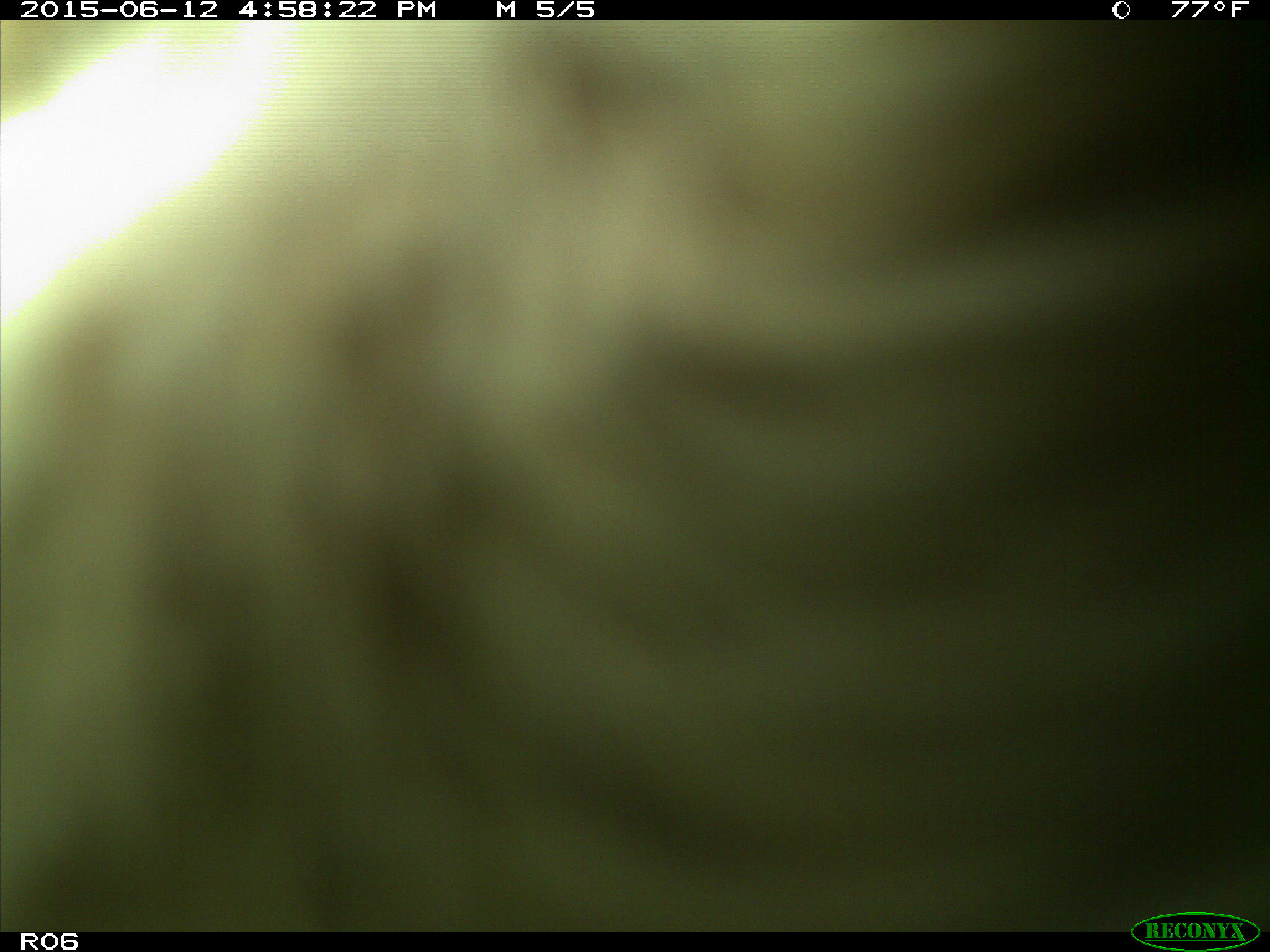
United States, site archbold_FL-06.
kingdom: Animalia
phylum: Chordata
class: Mammalia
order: Artiodactyla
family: Bovidae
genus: Bos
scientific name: Bos taurus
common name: domestic cow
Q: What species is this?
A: Bos taurus (domestic cow).